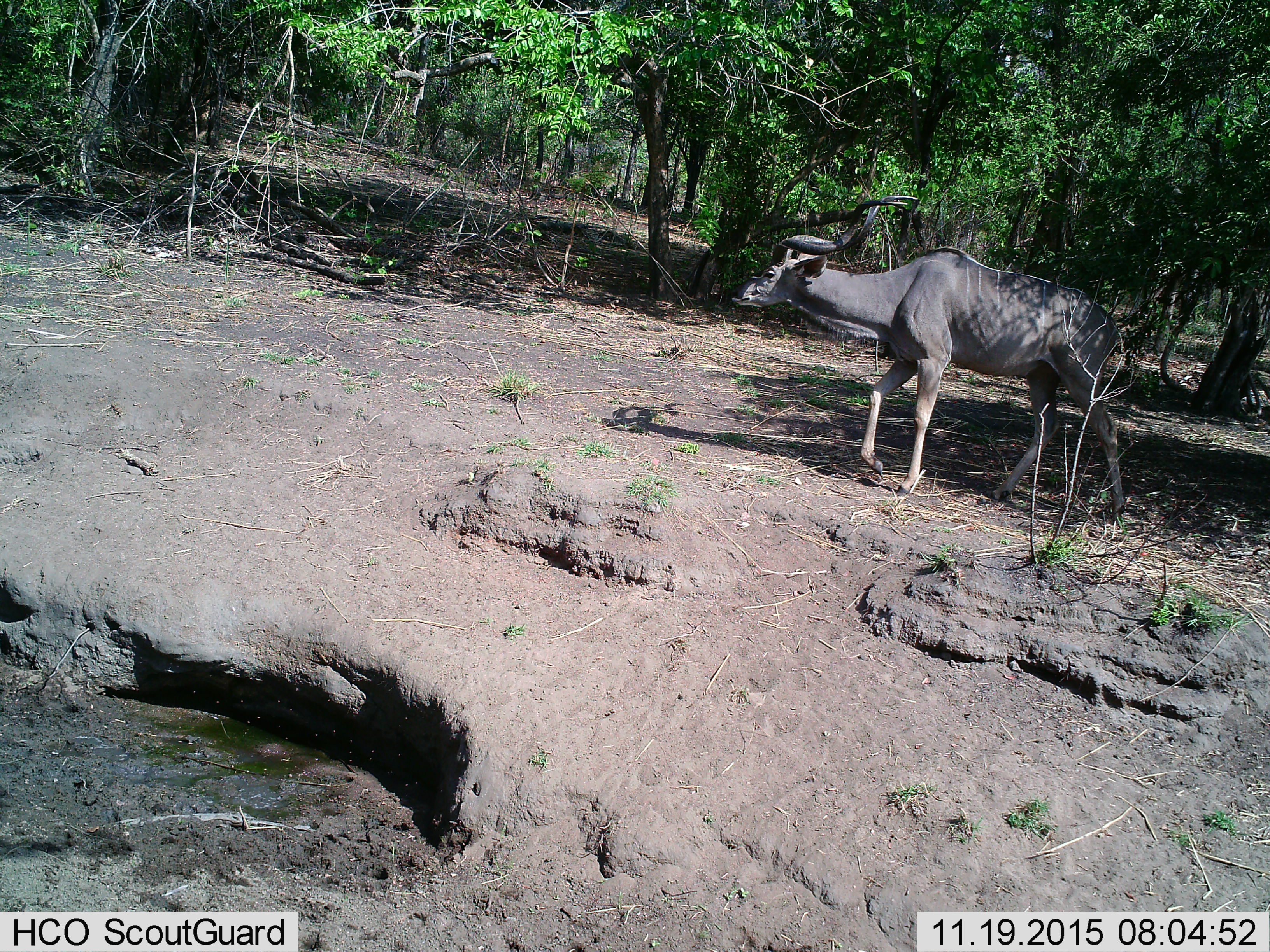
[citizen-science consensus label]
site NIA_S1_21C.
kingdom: Animalia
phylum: Chordata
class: Mammalia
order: Artiodactyla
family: Bovidae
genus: Tragelaphus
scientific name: Tragelaphus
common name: kudu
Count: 1.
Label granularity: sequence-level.